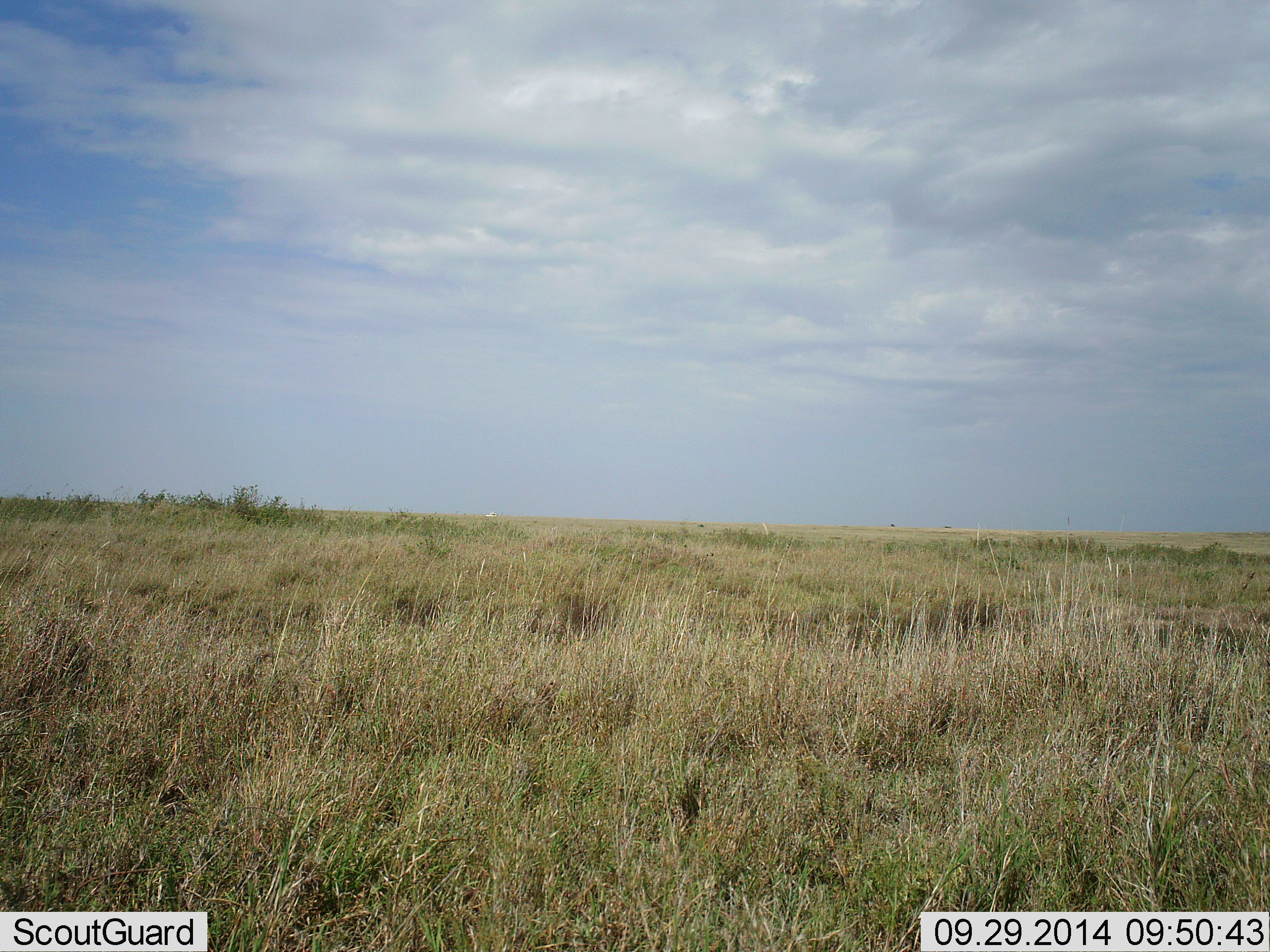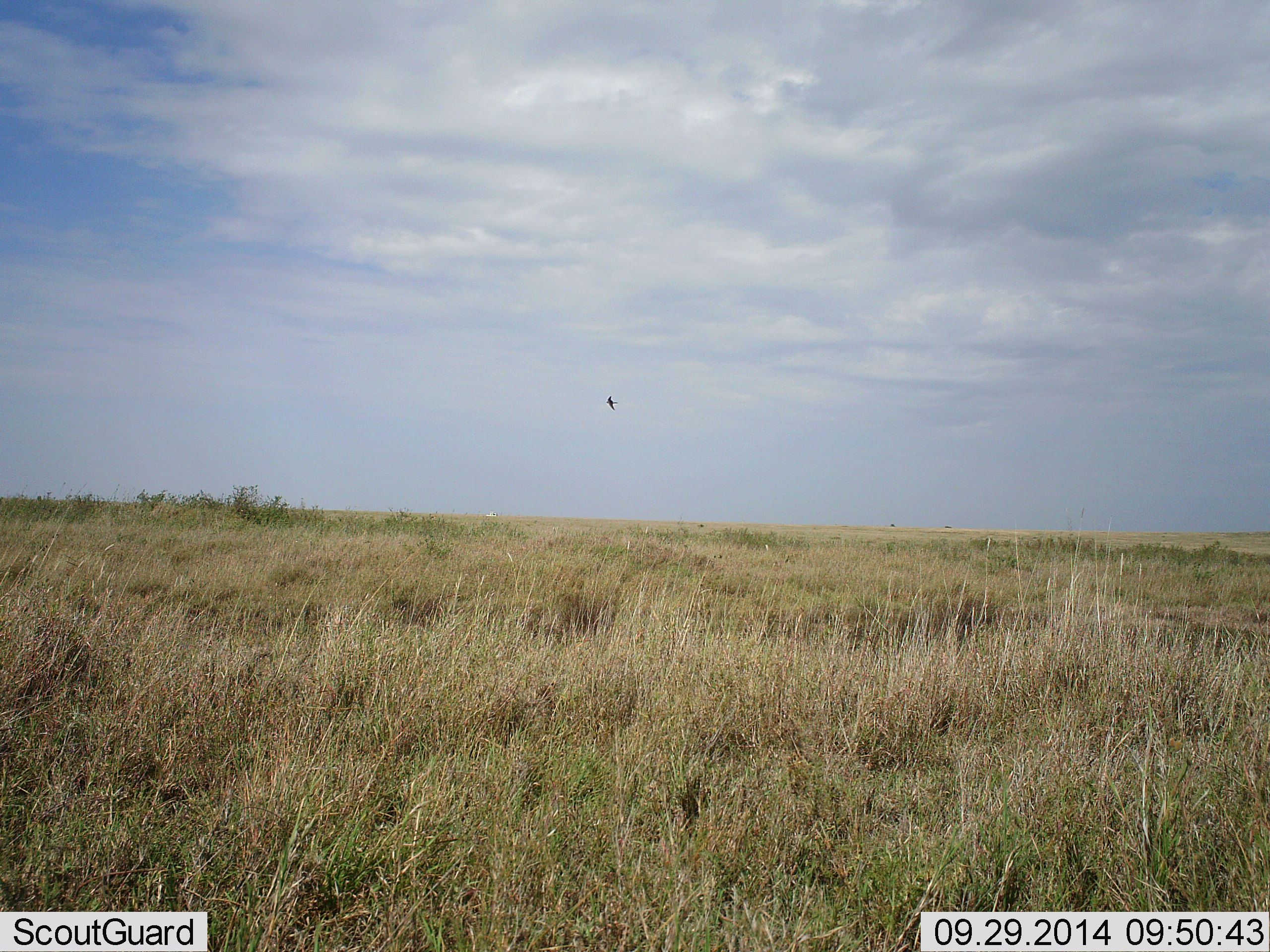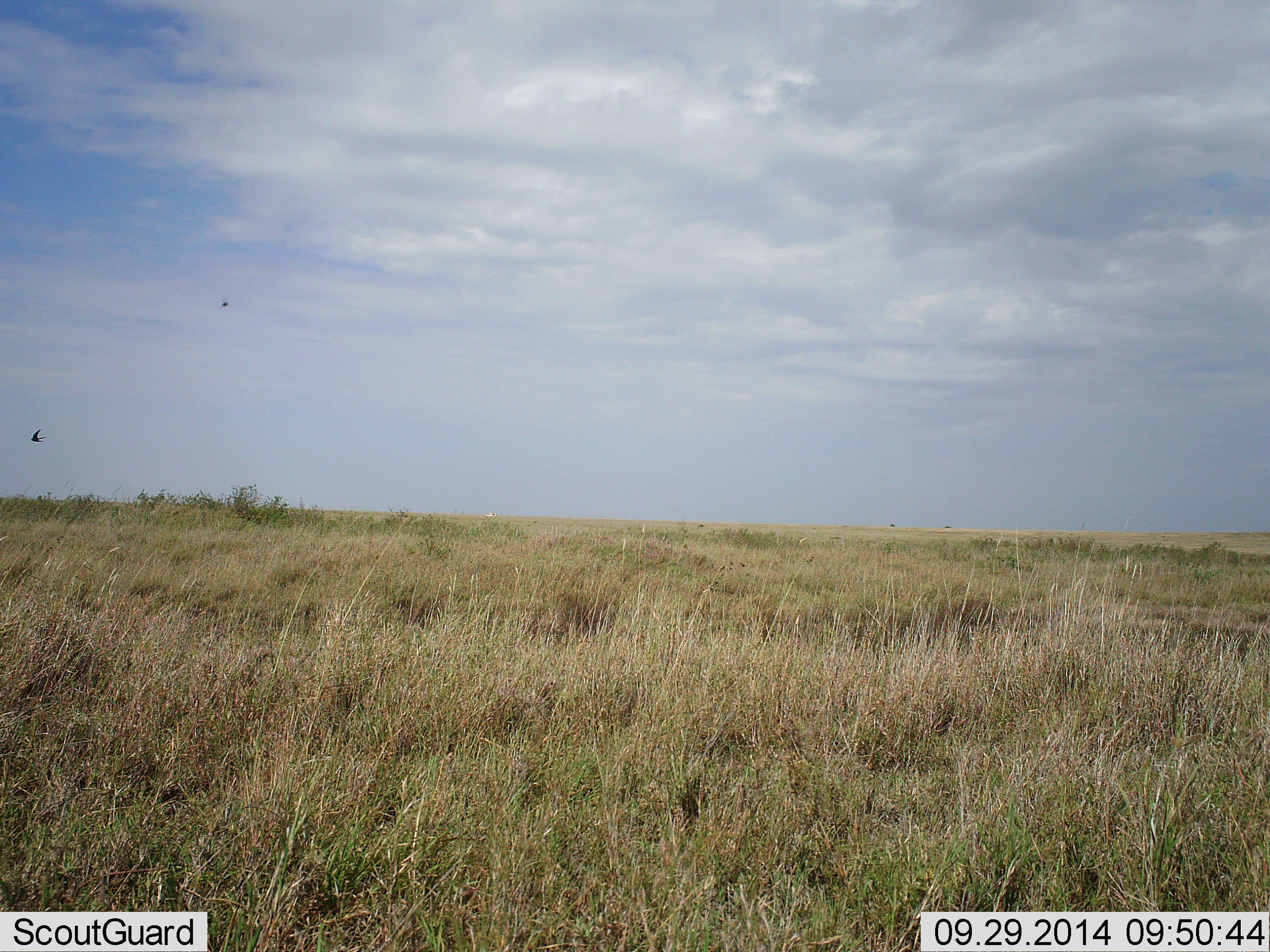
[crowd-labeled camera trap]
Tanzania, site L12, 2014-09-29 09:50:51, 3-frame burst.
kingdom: Animalia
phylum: Chordata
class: Aves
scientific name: Aves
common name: bird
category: otherbird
Otherbird (bird) (Aves), count 1. Behavior (volunteer vote fractions): standing 0%, resting 0%, moving 100%, interacting 0%. Young present (vote fraction): 0%. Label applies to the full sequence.